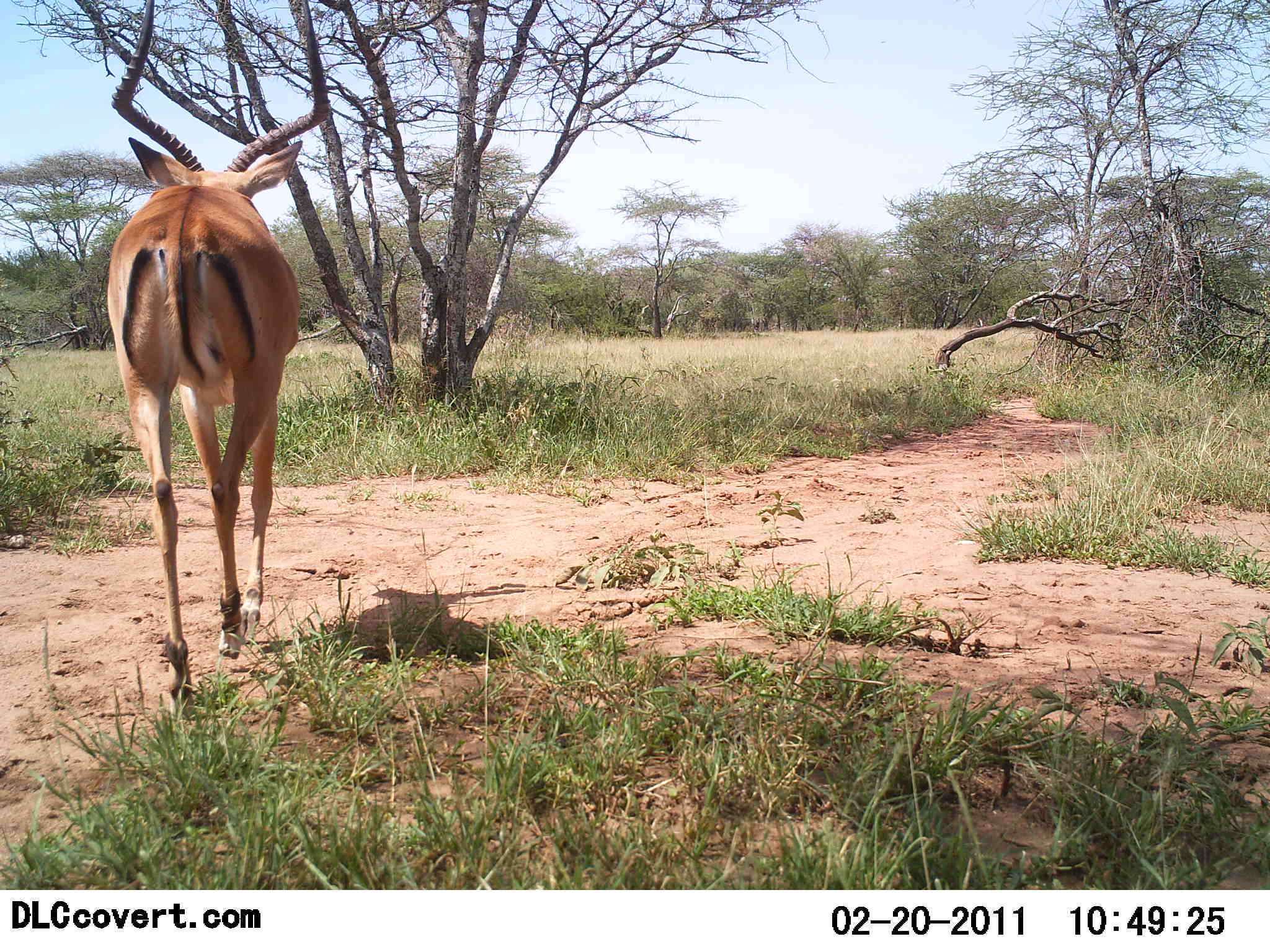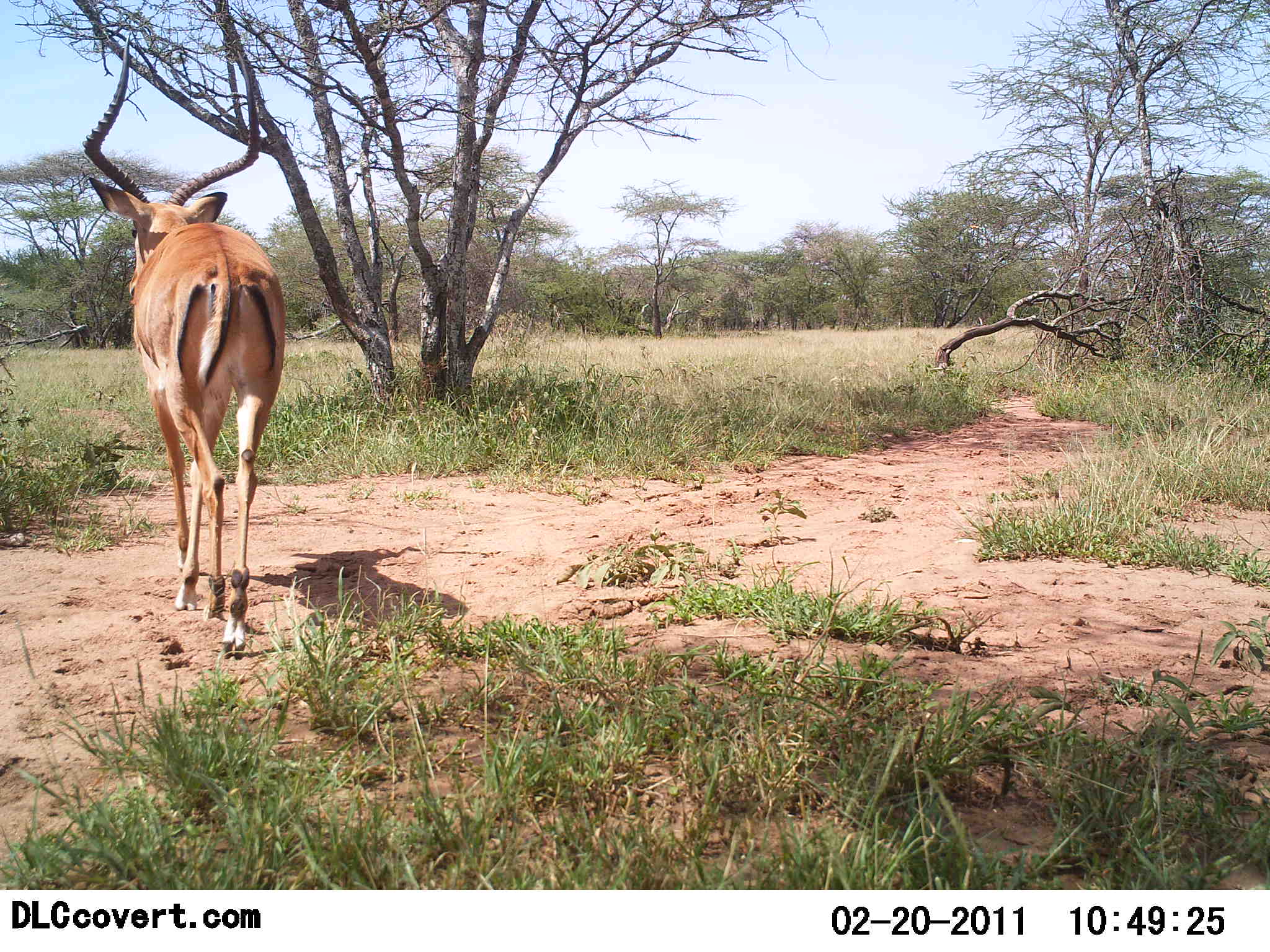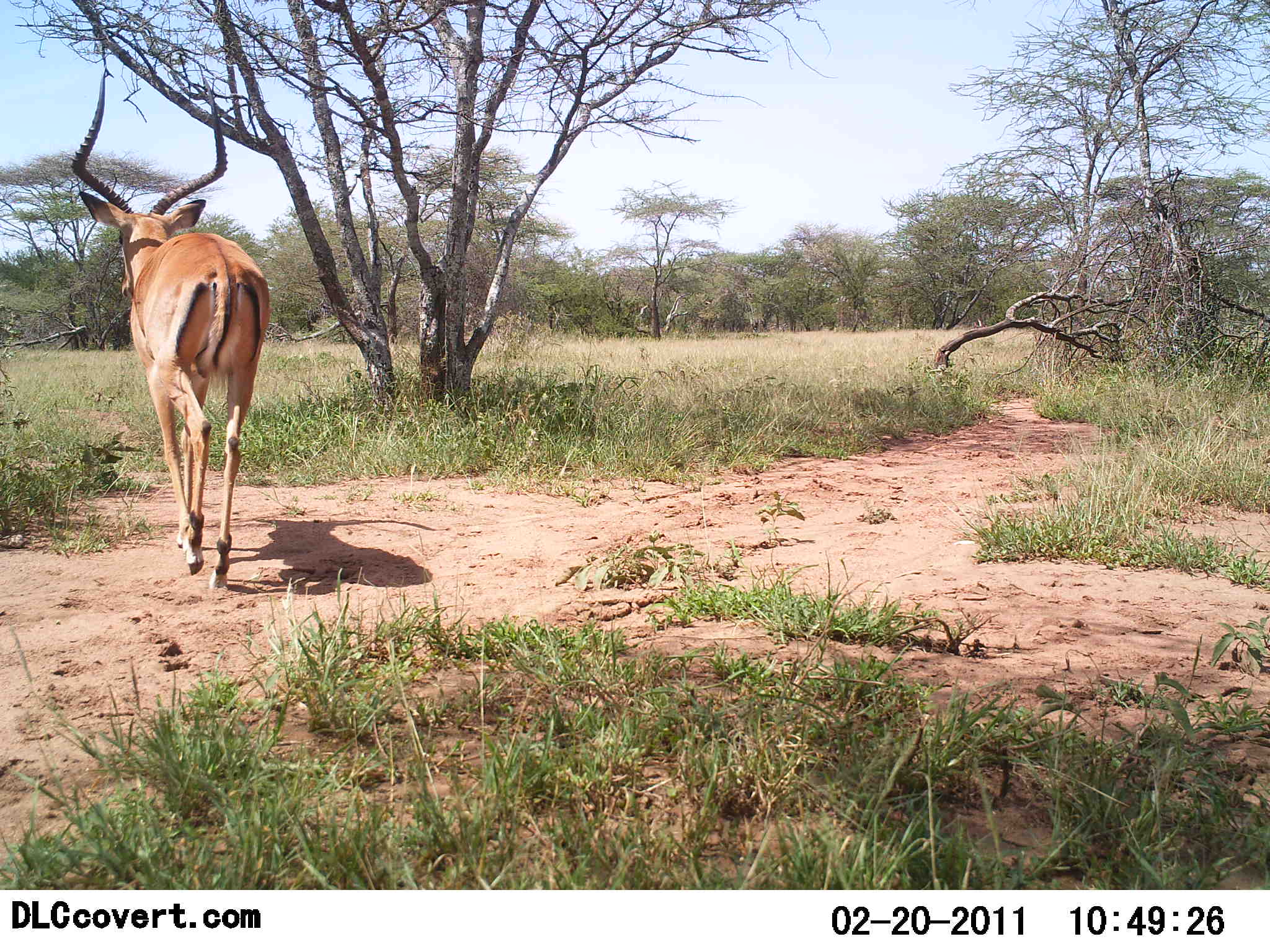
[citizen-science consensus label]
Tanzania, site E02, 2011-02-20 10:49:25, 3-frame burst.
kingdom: Animalia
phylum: Chordata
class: Mammalia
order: Artiodactyla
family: Bovidae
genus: Aepyceros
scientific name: Aepyceros melampus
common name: impala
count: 1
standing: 0%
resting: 0%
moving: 100%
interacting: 0%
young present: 0%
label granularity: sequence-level